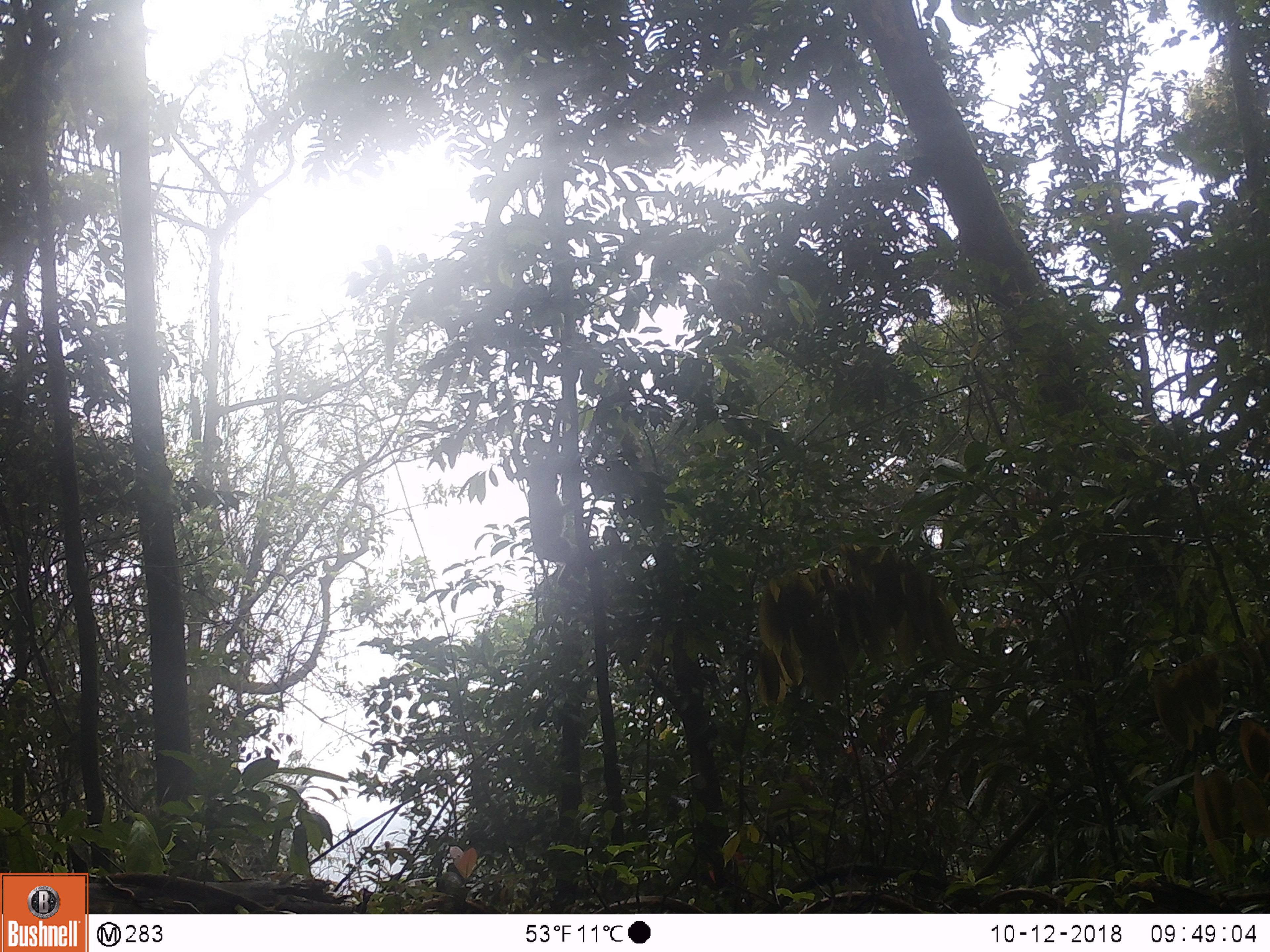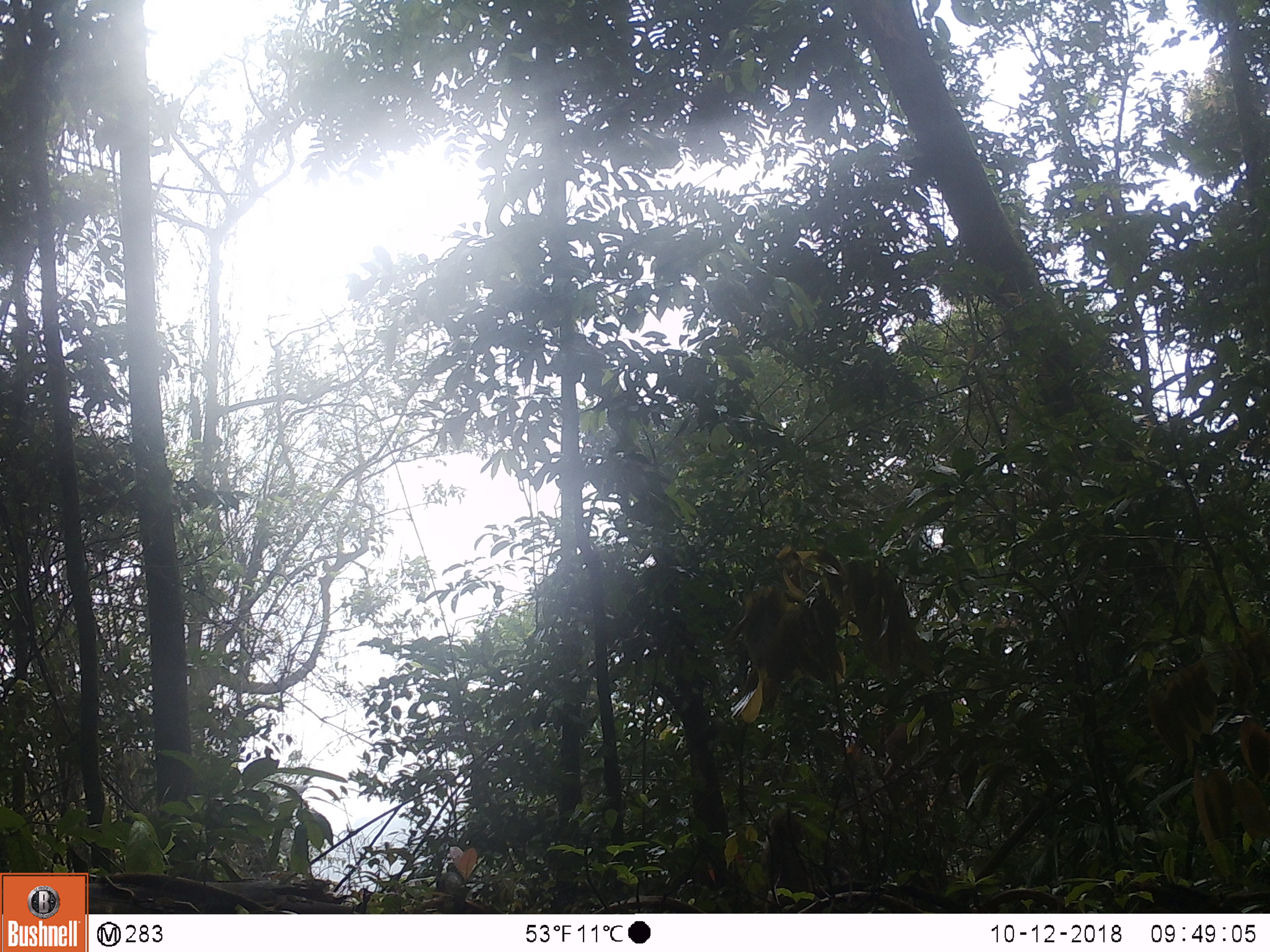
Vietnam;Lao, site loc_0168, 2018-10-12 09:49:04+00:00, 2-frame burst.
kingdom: Animalia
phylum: Chordata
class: Mammalia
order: Primates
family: Cercopithecidae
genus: Macaca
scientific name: Macaca nemestrina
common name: pig-tailed macaque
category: pig tailed macaque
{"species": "pig tailed macaque (pig-tailed macaque) (Macaca nemestrina)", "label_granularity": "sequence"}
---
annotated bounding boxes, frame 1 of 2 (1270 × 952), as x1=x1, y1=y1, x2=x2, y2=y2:
pig tailed macaque: x1=525, y1=458, x2=591, y2=603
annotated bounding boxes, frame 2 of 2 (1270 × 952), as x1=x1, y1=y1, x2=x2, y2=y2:
pig tailed macaque: x1=761, y1=812, x2=809, y2=913